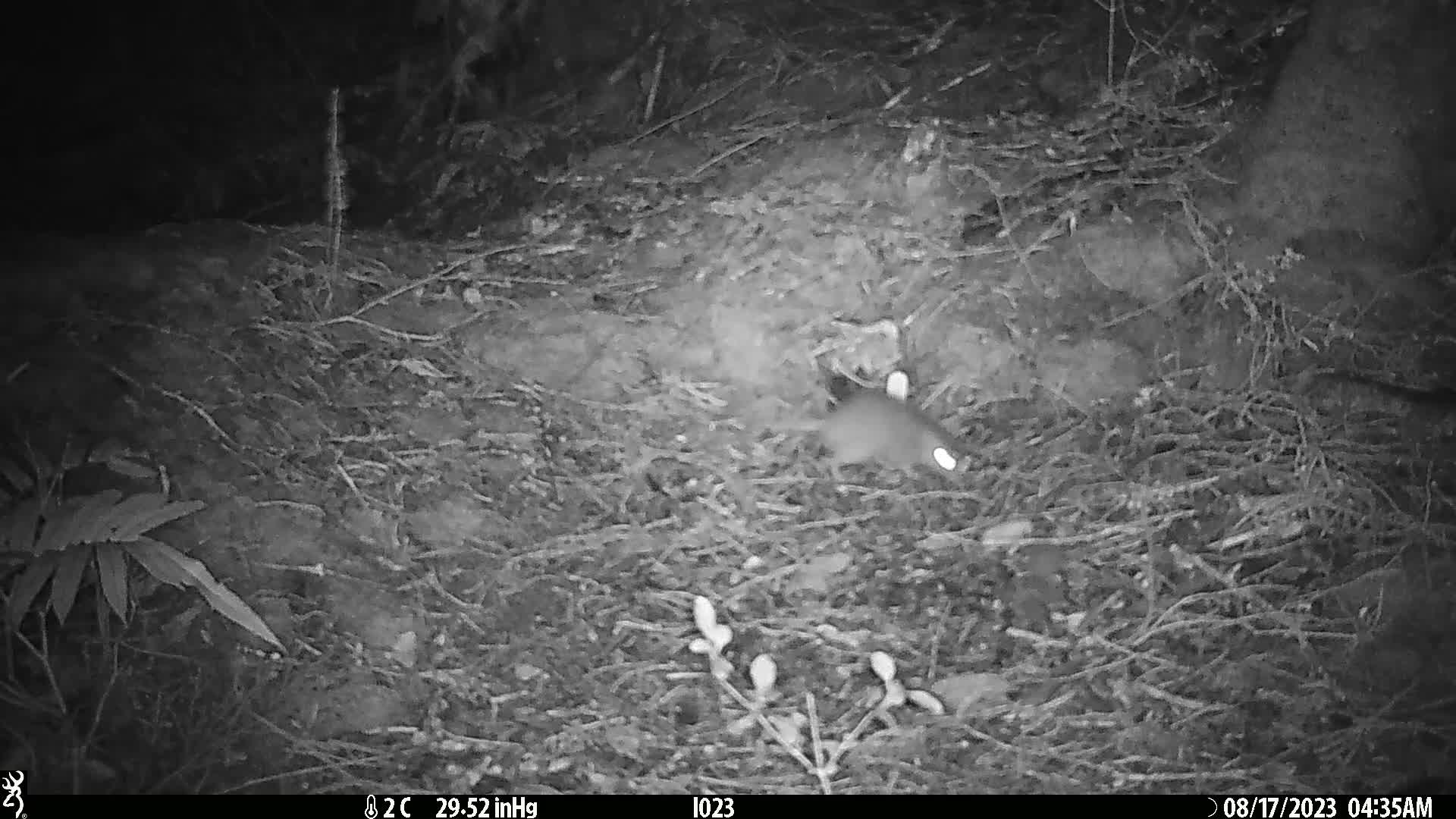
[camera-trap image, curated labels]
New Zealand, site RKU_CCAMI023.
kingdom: Animalia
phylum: Chordata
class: Mammalia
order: Rodentia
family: Muridae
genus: Rattus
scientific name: Rattus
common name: rat